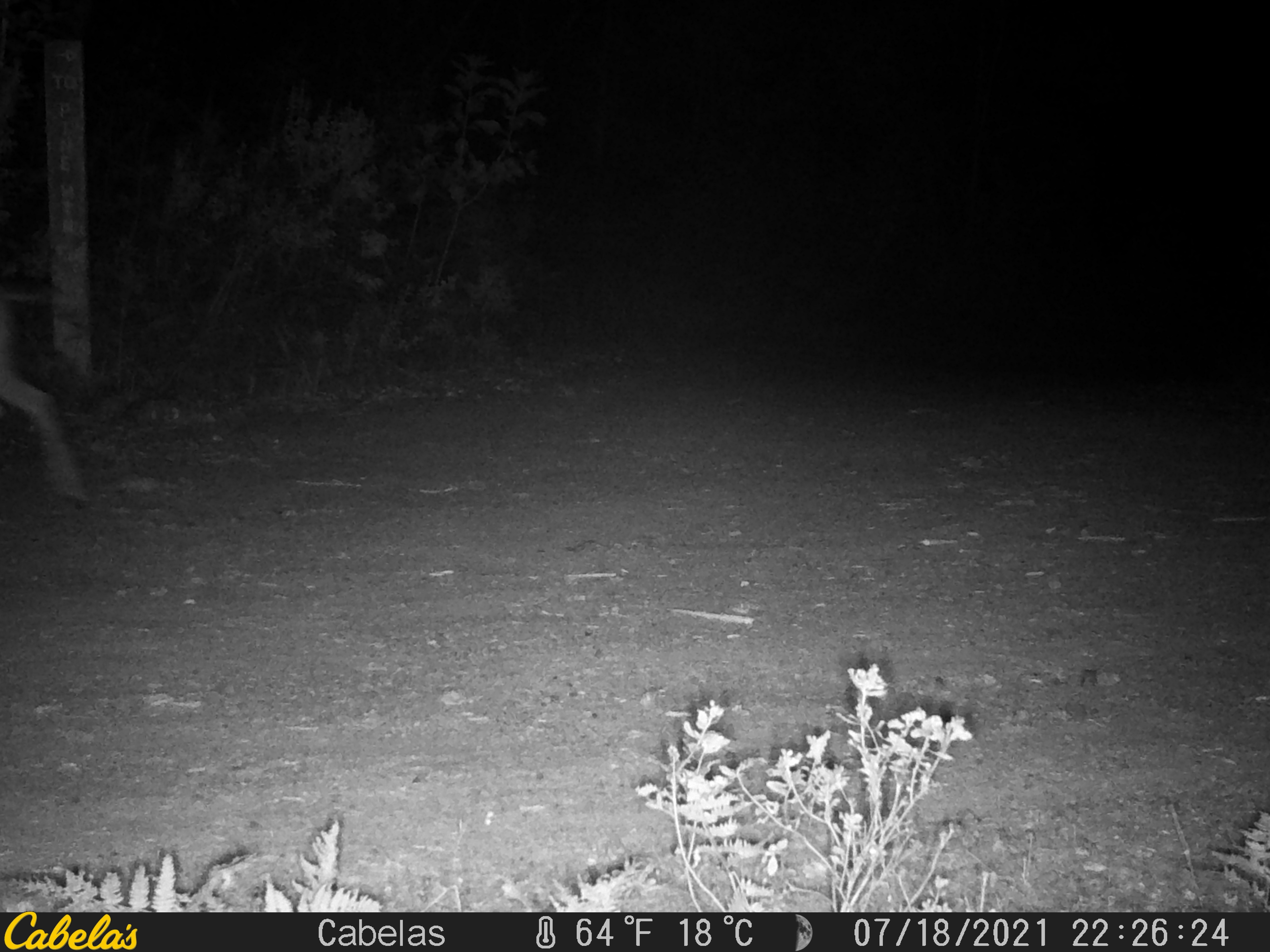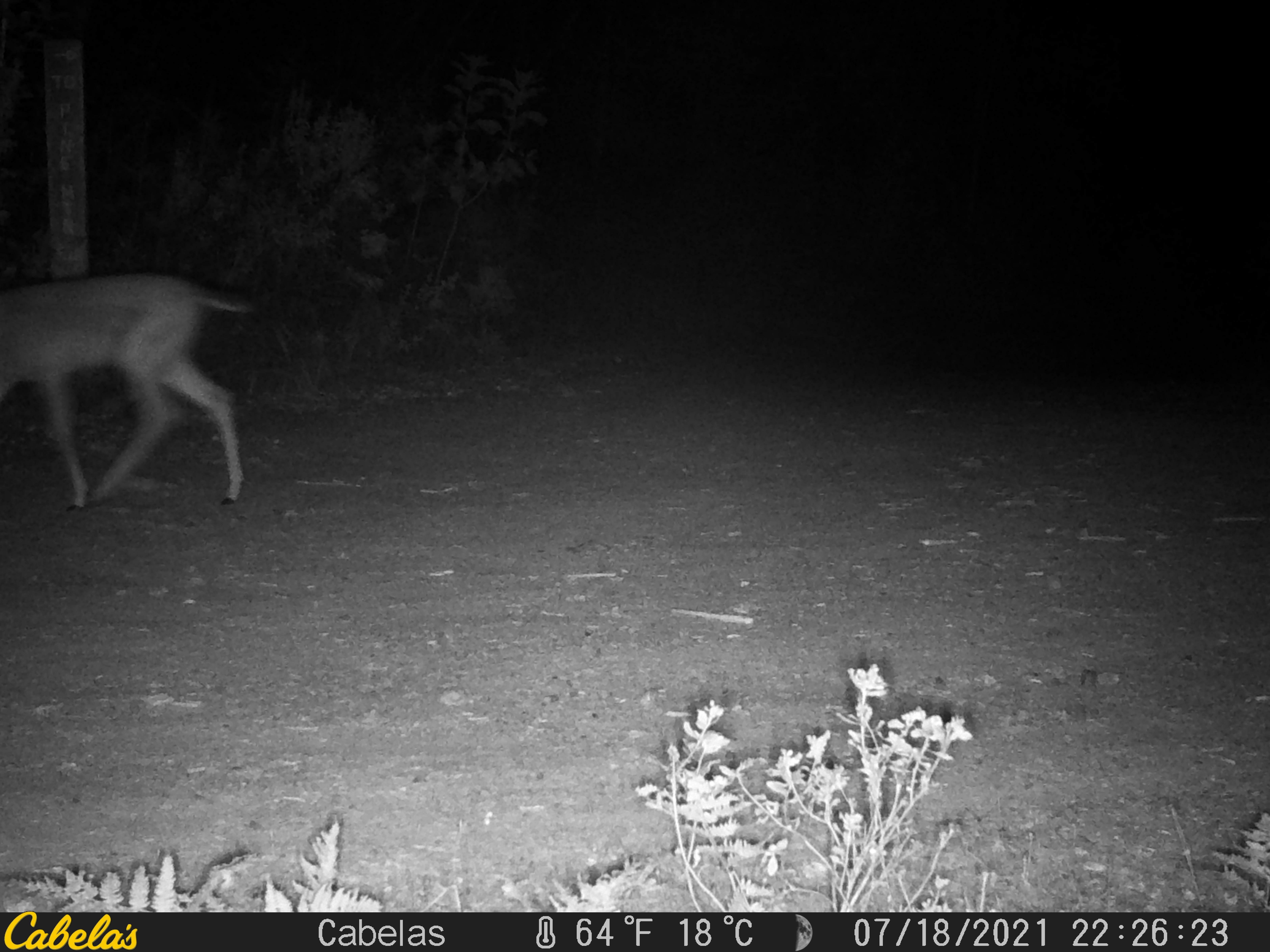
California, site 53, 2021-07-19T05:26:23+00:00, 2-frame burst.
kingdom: Animalia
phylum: Chordata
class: Mammalia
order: Artiodactyla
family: Cervidae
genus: Odocoileus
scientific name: Odocoileus hemionus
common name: mule deer